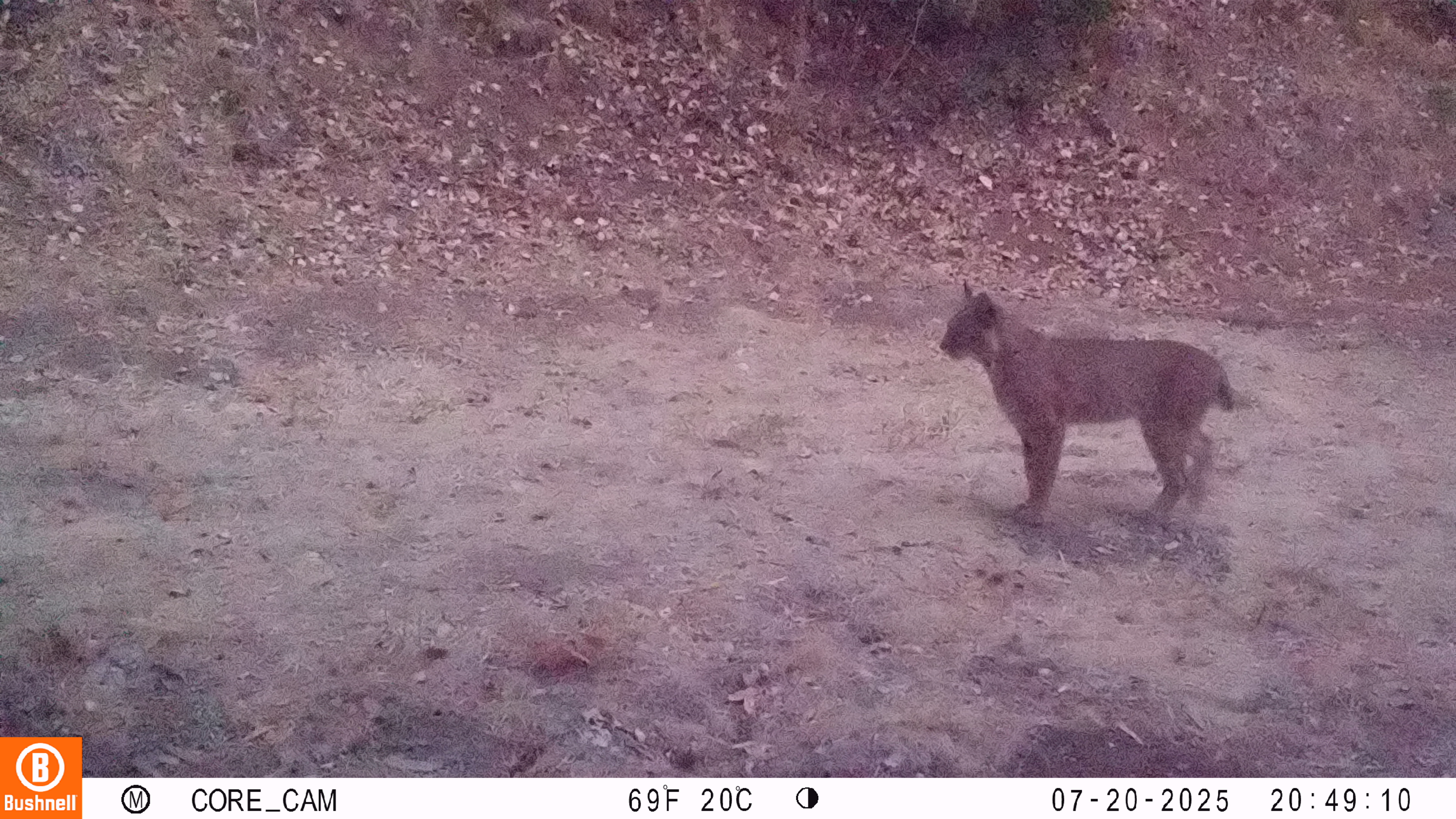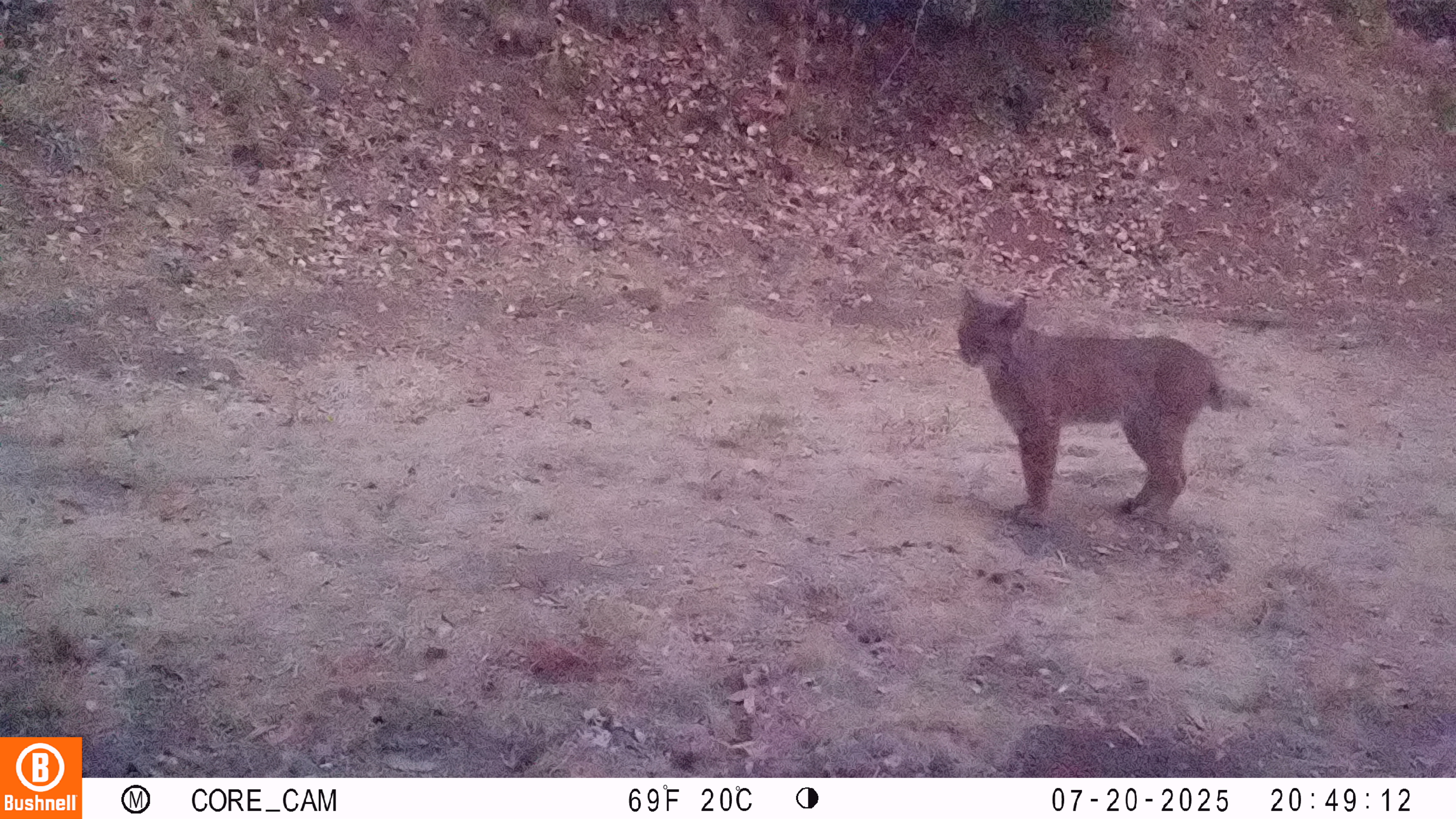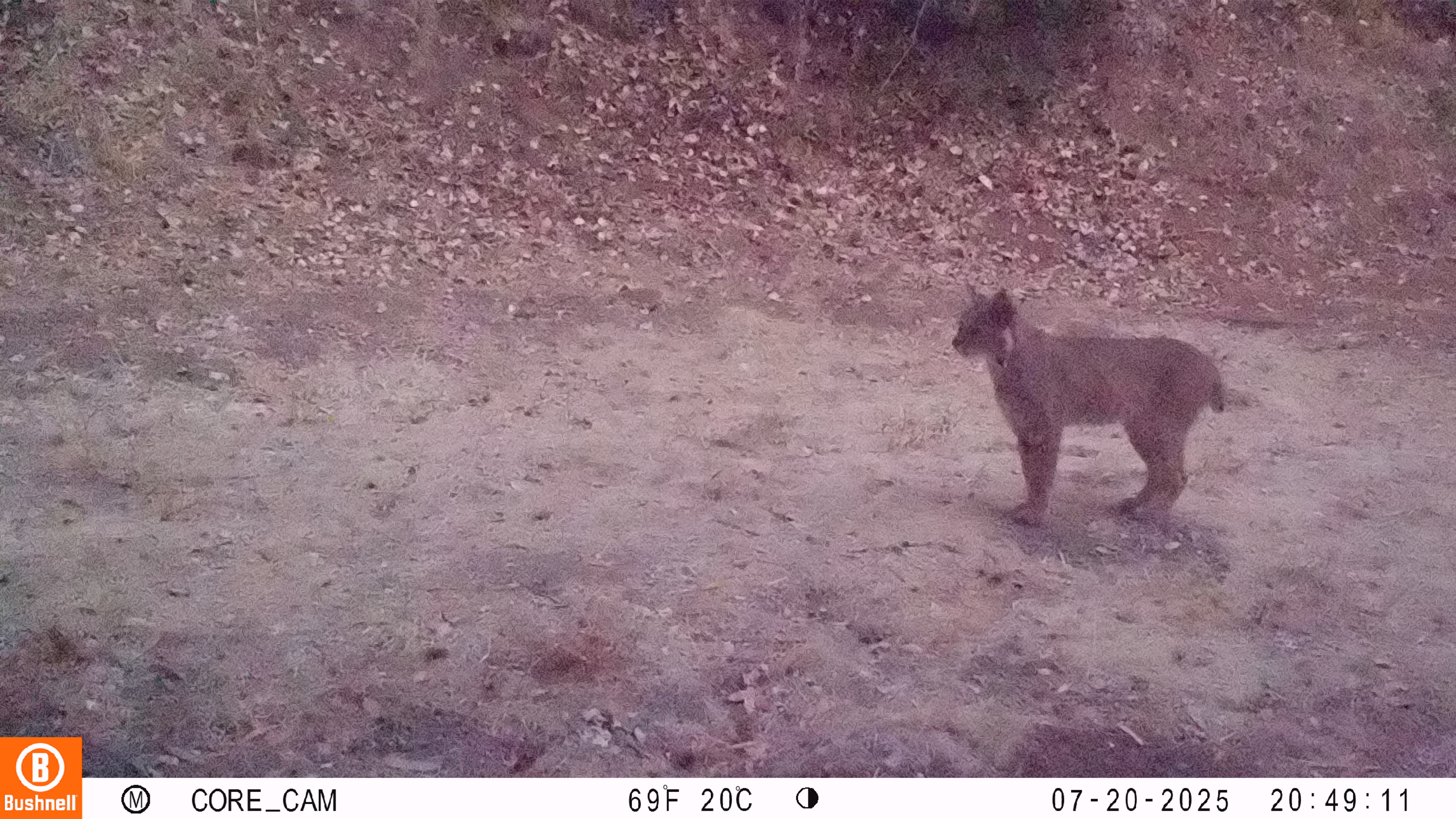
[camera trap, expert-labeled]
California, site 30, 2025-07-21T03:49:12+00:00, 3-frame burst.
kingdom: Animalia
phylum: Chordata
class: Mammalia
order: Carnivora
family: Felidae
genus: Lynx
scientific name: Lynx rufus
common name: bobcat